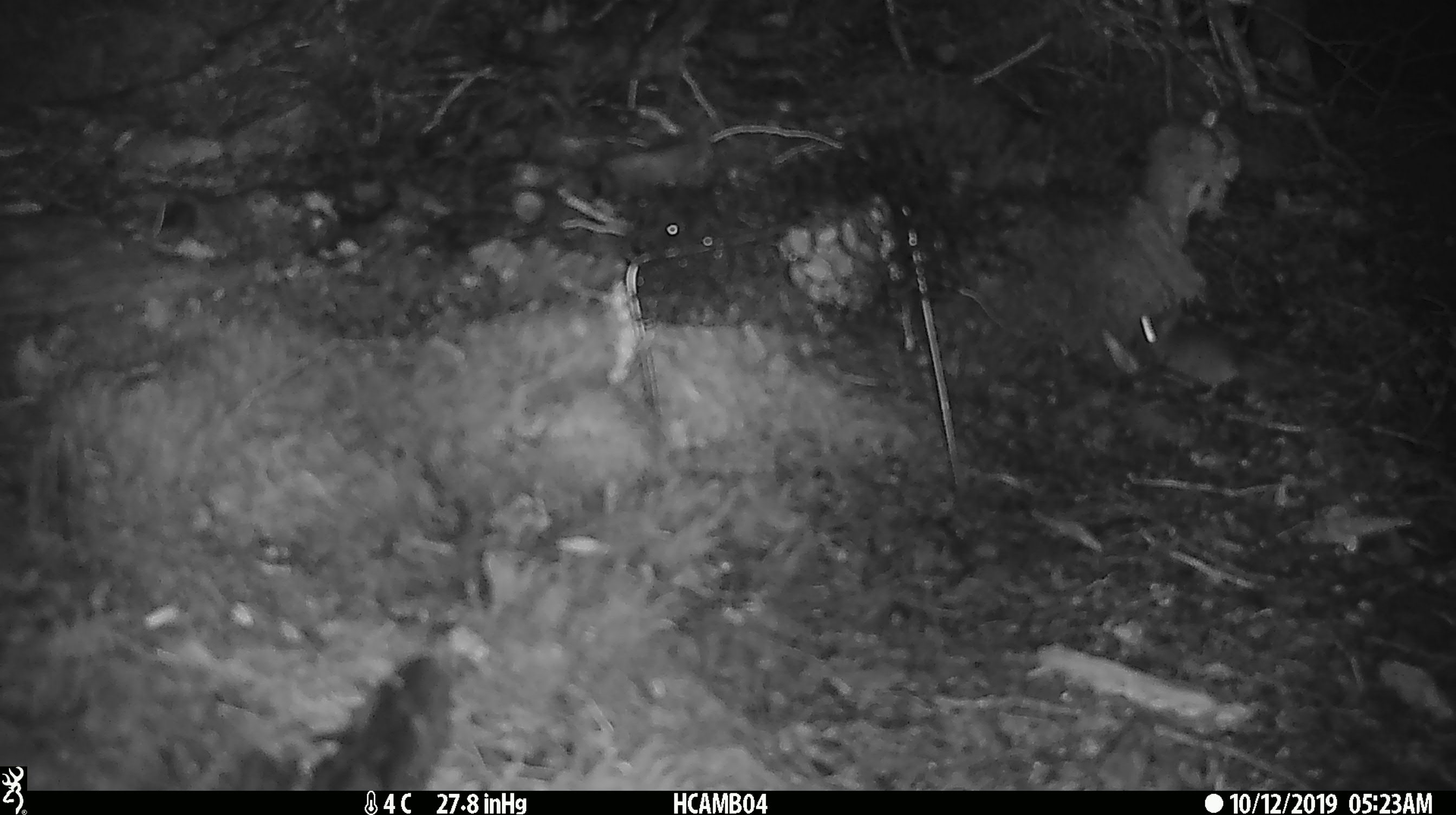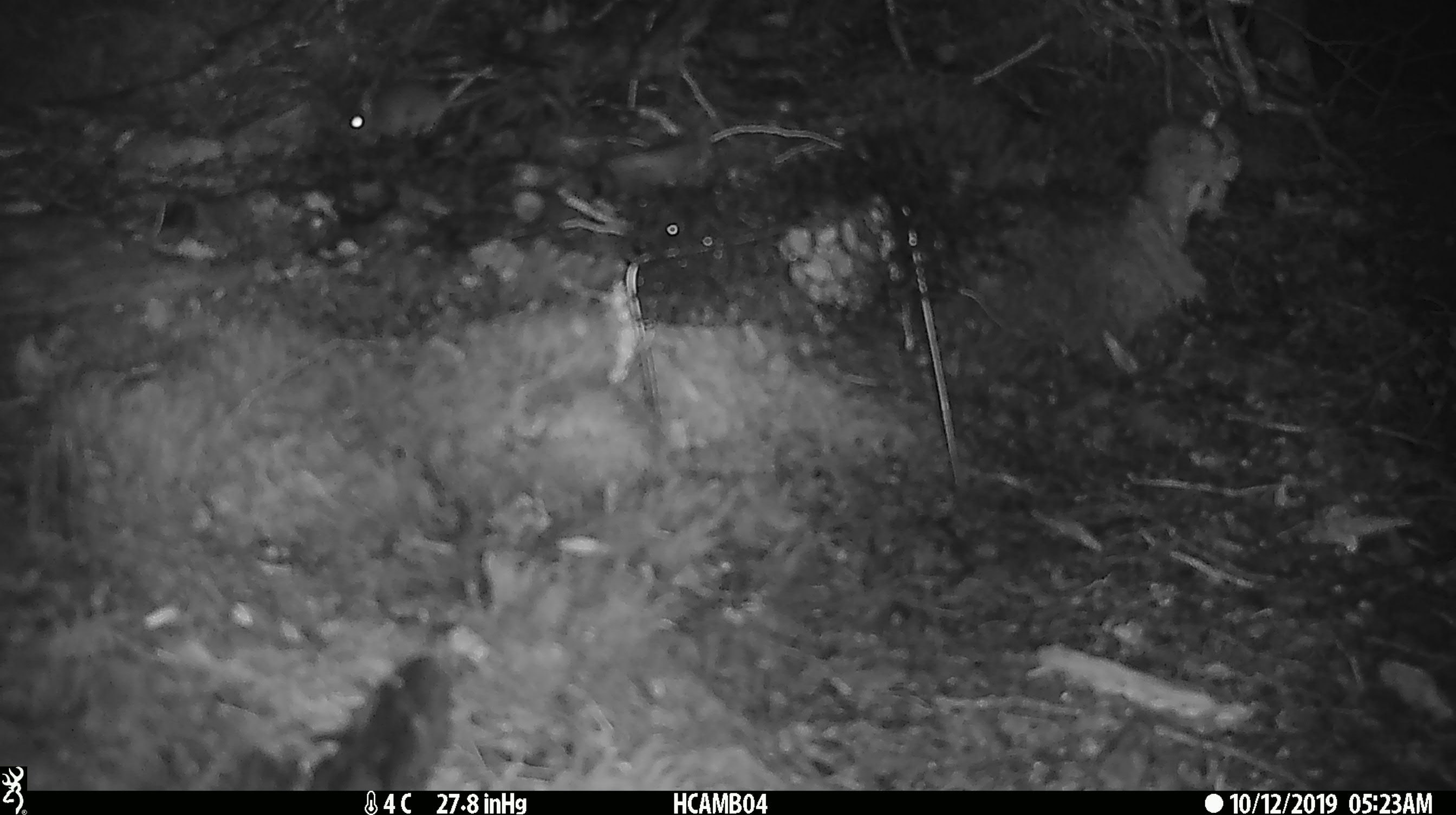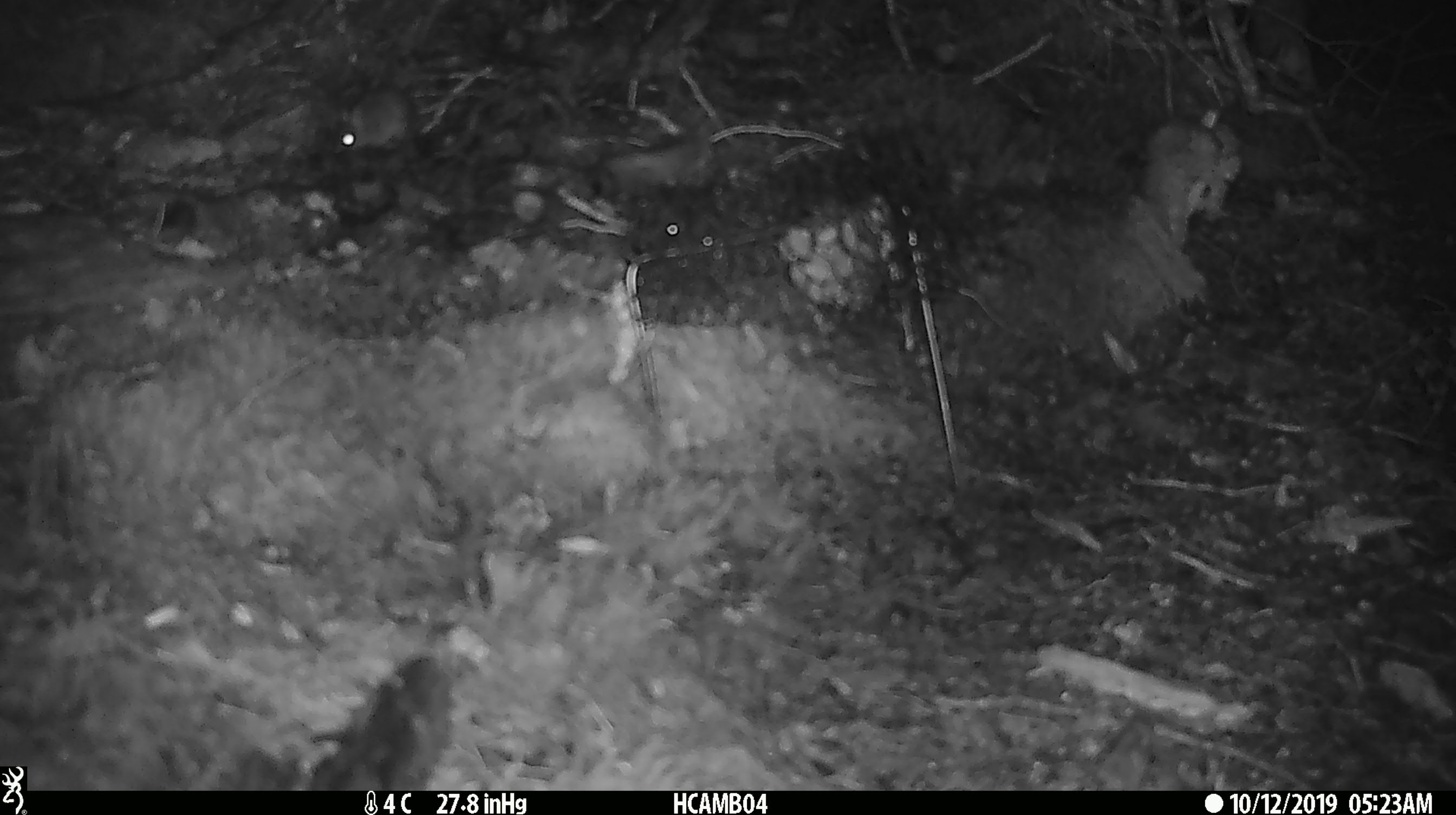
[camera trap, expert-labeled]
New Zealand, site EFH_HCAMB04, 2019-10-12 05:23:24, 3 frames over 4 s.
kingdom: Animalia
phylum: Chordata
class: Mammalia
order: Rodentia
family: Muridae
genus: Mus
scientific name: Mus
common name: mouse